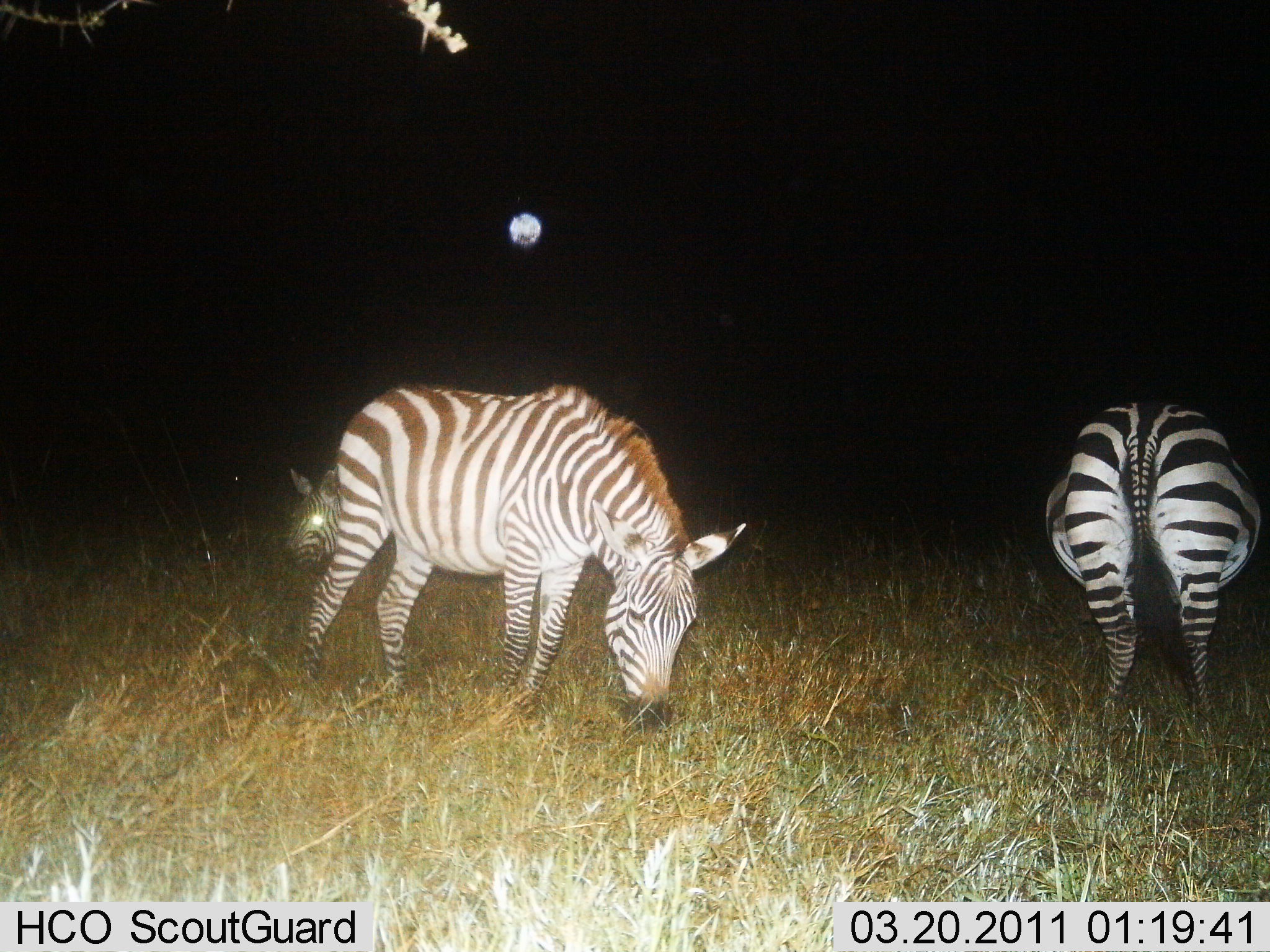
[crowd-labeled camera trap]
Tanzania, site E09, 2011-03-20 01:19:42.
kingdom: Animalia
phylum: Chordata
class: Mammalia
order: Perissodactyla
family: Equidae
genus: Equus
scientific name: Equus quagga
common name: plains zebra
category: zebra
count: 3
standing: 13%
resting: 0%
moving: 0%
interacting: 0%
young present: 7%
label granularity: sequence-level